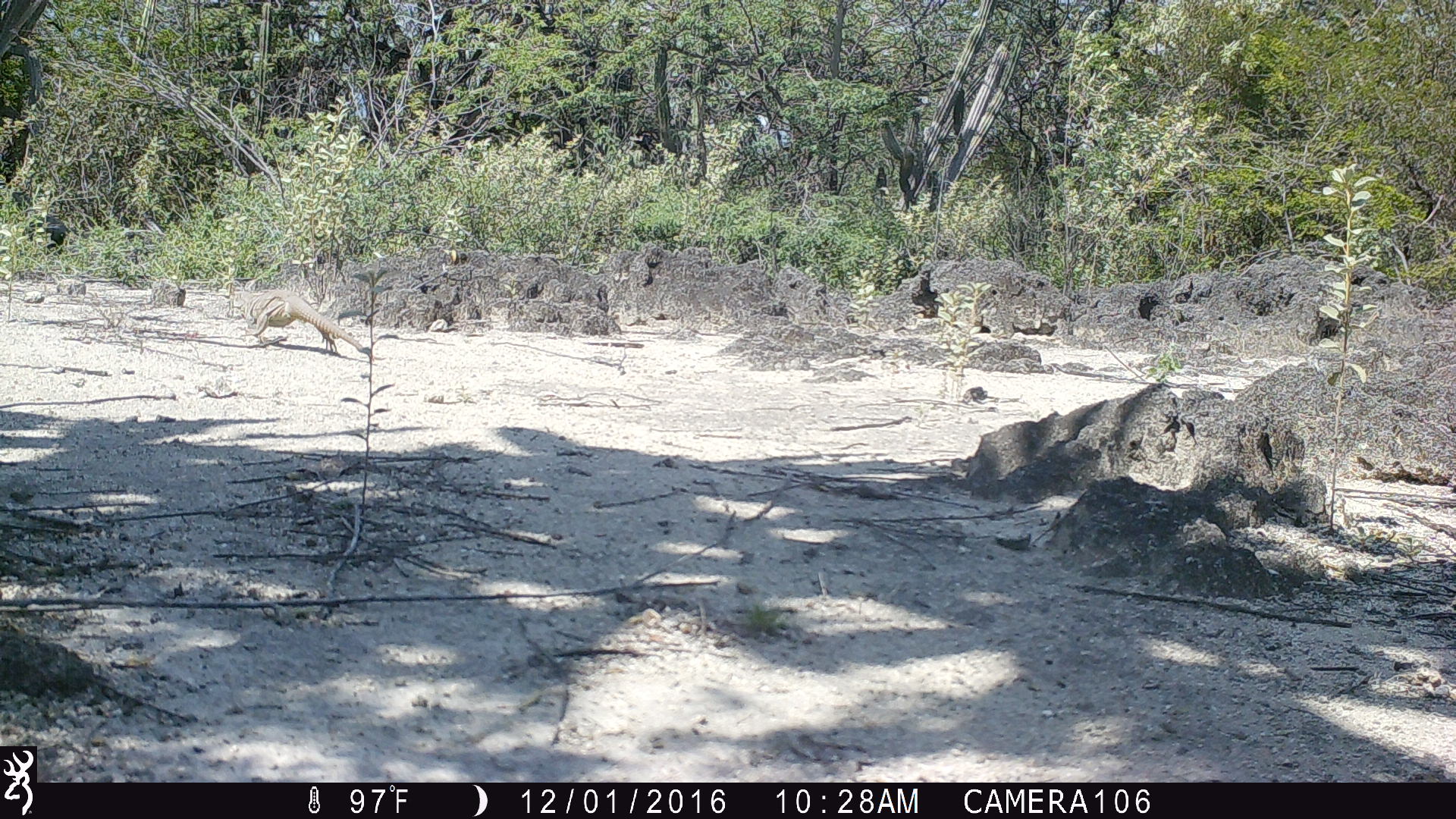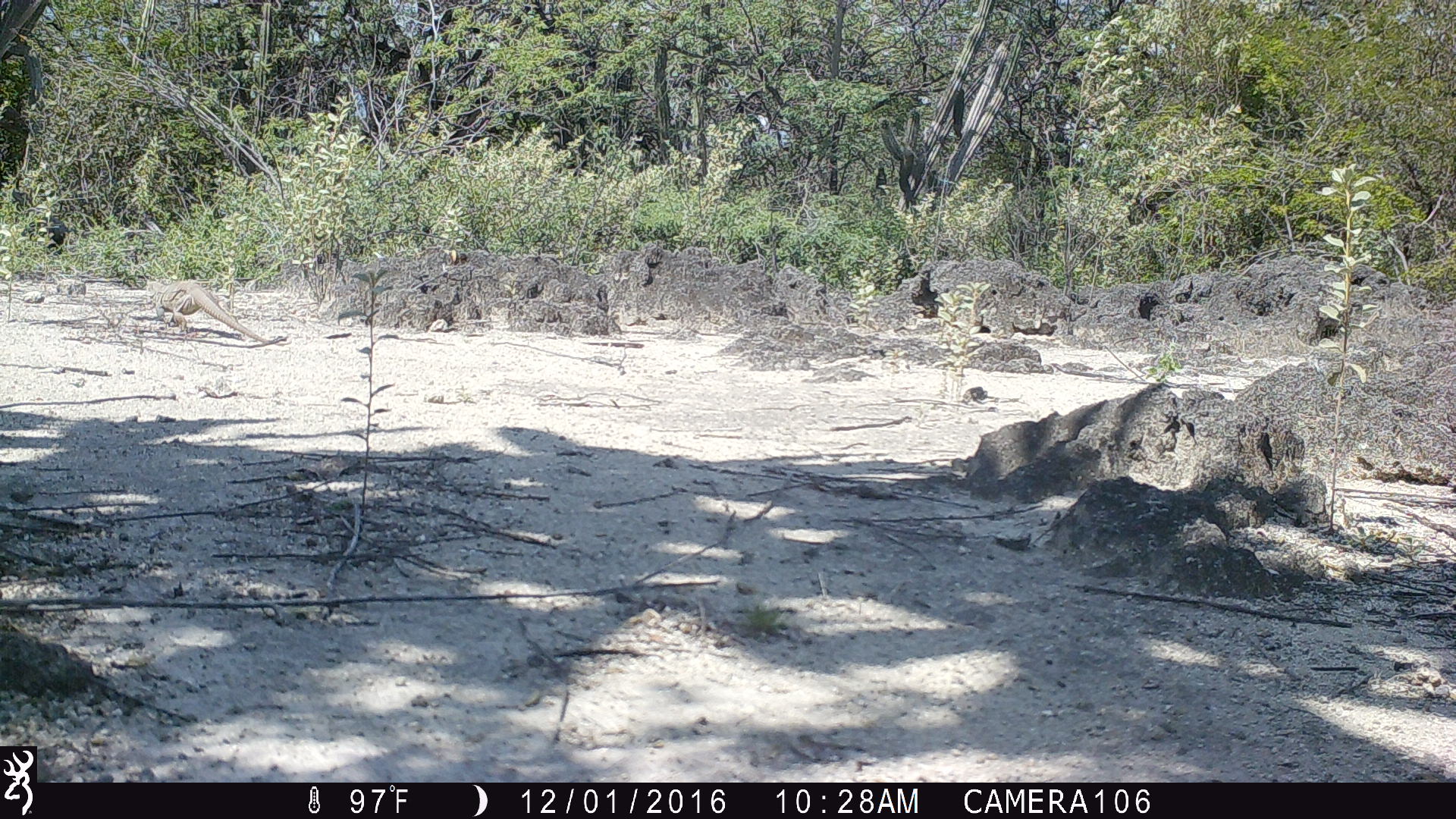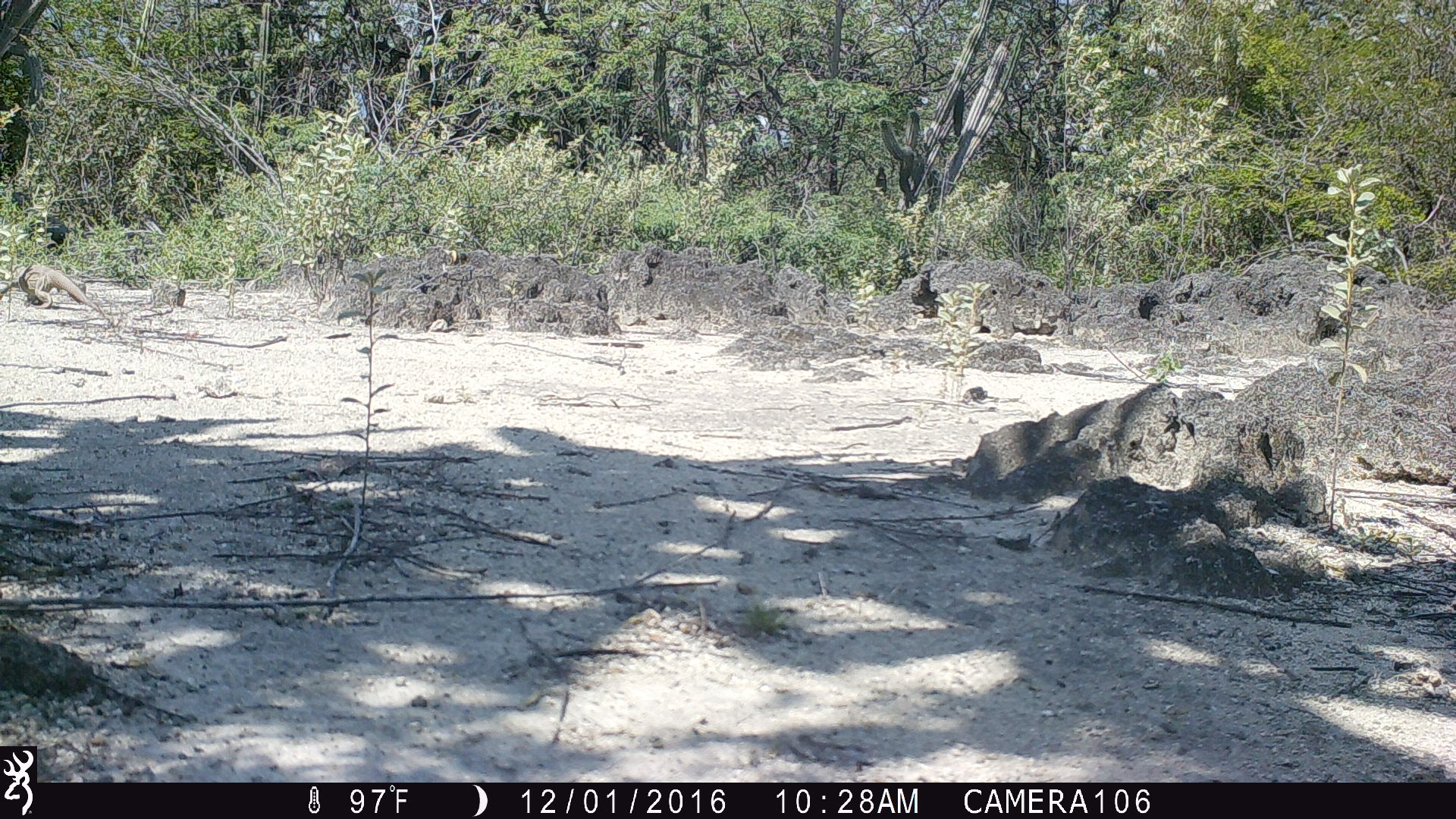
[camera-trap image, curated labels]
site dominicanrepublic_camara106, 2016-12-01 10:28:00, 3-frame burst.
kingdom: Animalia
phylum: Chordata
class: Reptilia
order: Squamata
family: Iguanidae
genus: Iguana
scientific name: Iguana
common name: typical iguanas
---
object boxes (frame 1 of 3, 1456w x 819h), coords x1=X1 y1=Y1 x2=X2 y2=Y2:
iguana: x1=234 y1=289 x2=367 y2=358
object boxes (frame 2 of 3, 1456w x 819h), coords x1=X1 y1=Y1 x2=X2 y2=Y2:
iguana: x1=151 y1=278 x2=268 y2=343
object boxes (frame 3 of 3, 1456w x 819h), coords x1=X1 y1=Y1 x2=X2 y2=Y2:
iguana: x1=0 y1=259 x2=107 y2=323